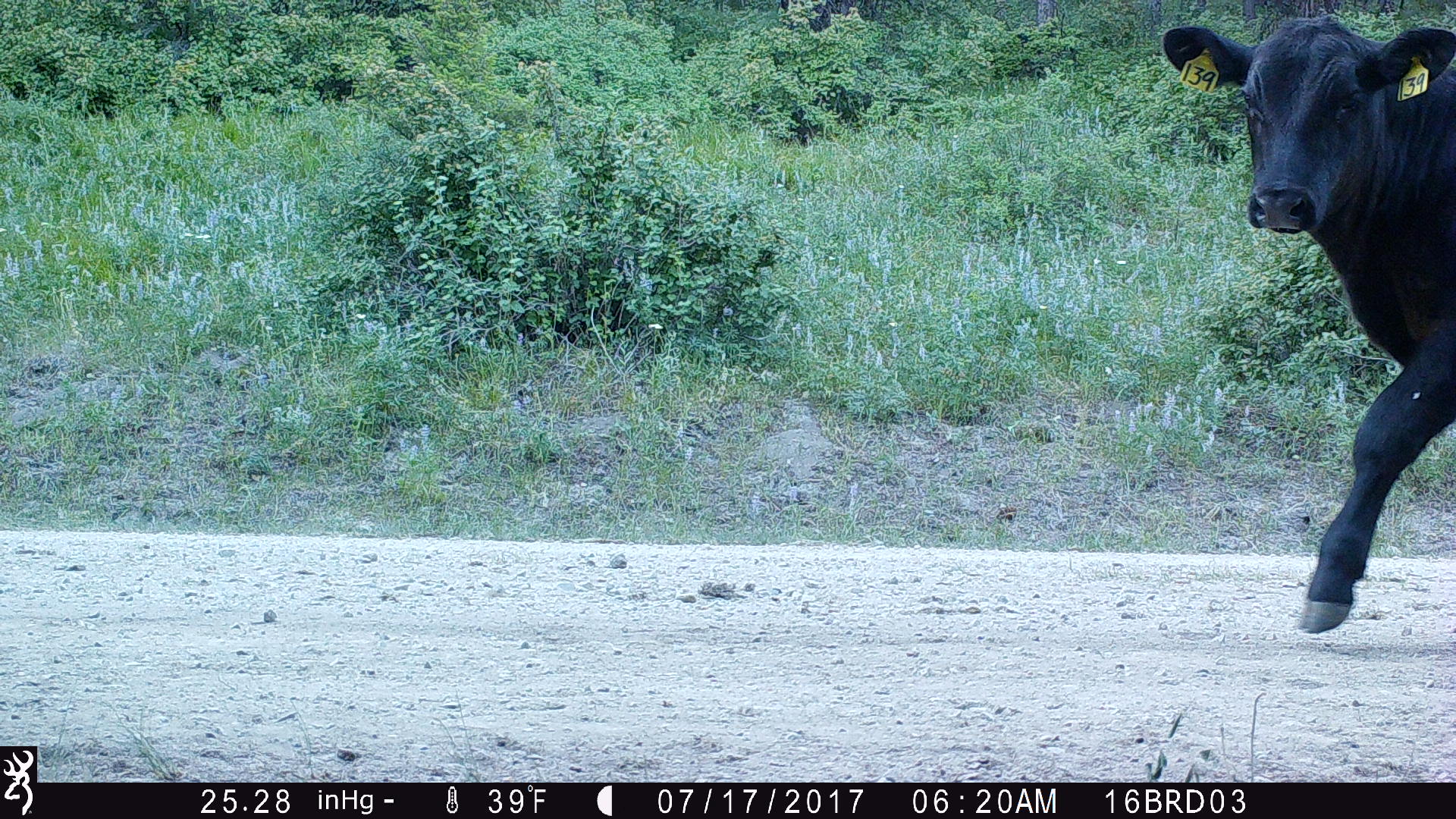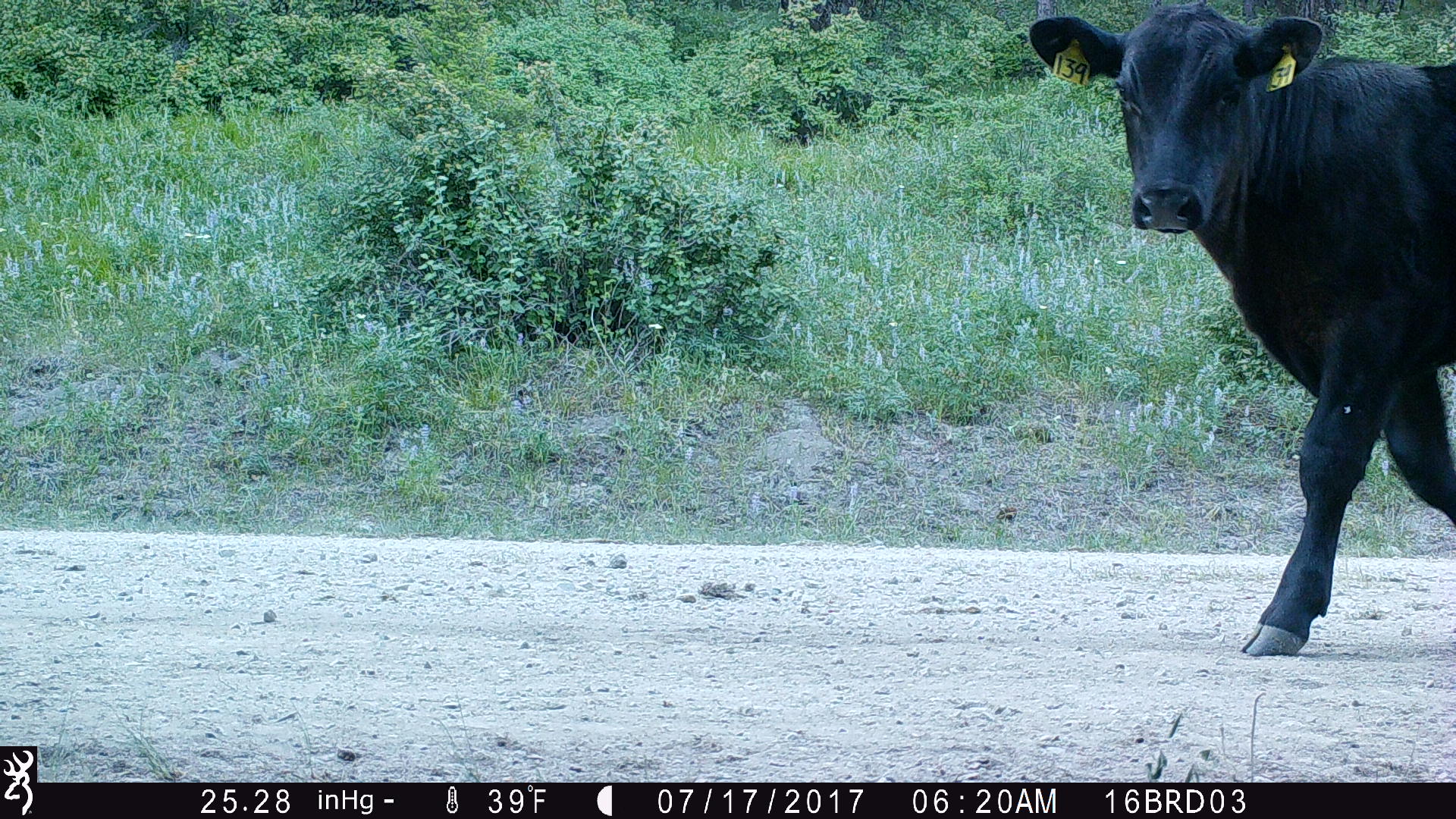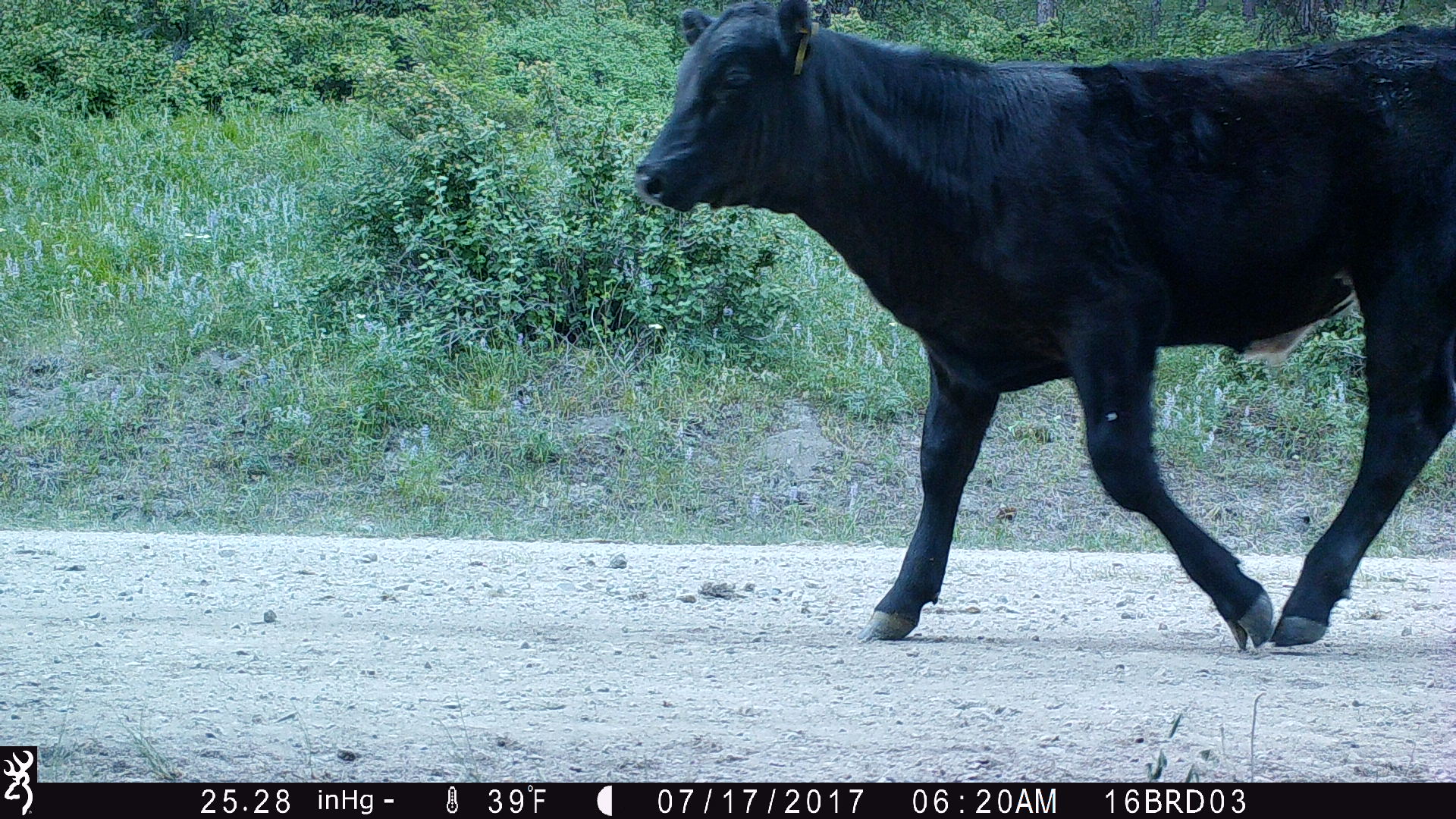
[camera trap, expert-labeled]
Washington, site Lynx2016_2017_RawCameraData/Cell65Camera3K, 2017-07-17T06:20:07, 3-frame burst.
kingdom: Animalia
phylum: Chordata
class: Mammalia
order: Artiodactyla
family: Bovidae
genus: Bos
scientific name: Bos taurus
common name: domestic cattle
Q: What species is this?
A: Domestic cattle (Bos taurus).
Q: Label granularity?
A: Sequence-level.